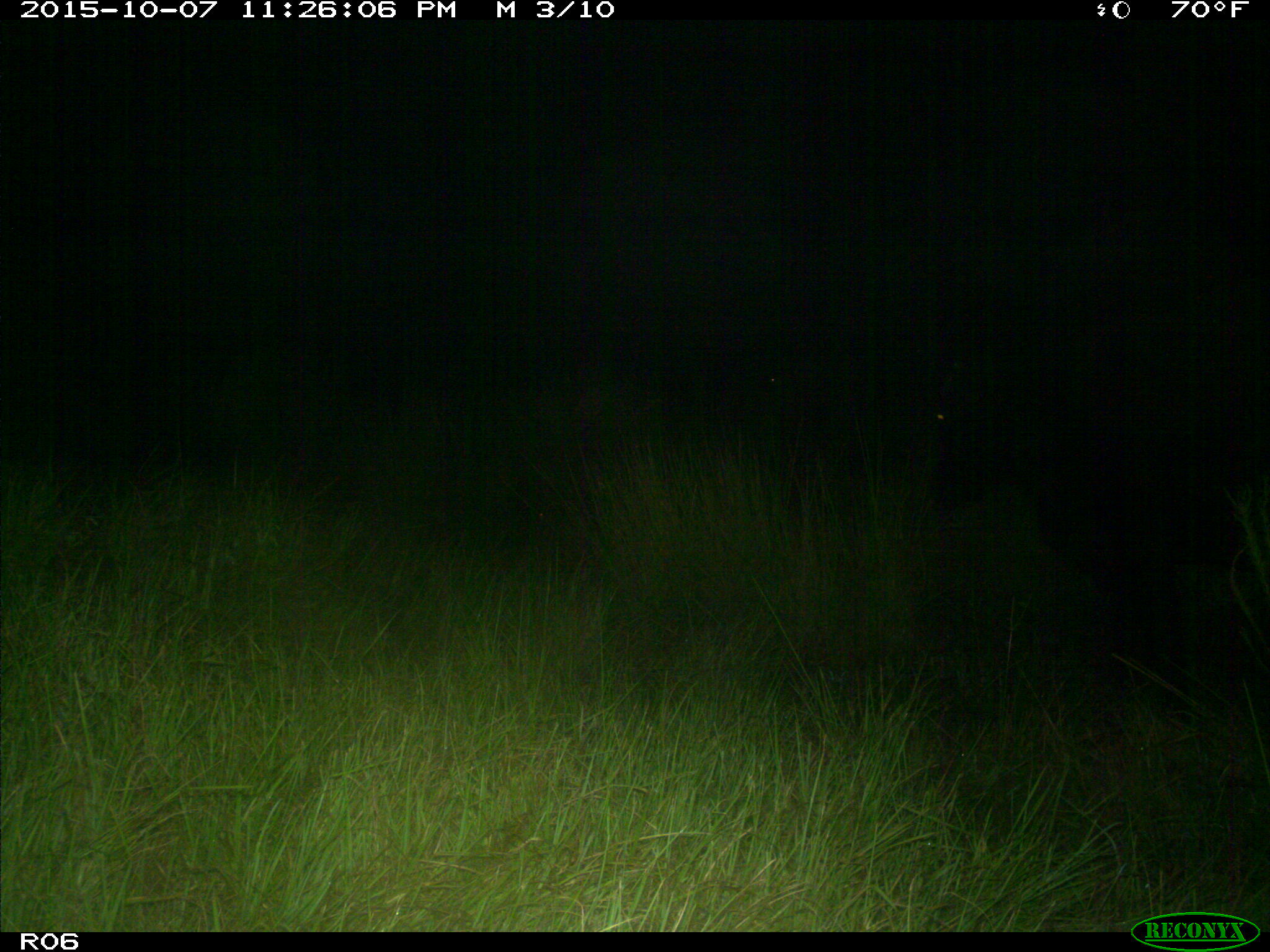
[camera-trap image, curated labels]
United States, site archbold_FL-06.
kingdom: Animalia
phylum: Chordata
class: Mammalia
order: Artiodactyla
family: Bovidae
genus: Bos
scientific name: Bos taurus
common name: domestic cow